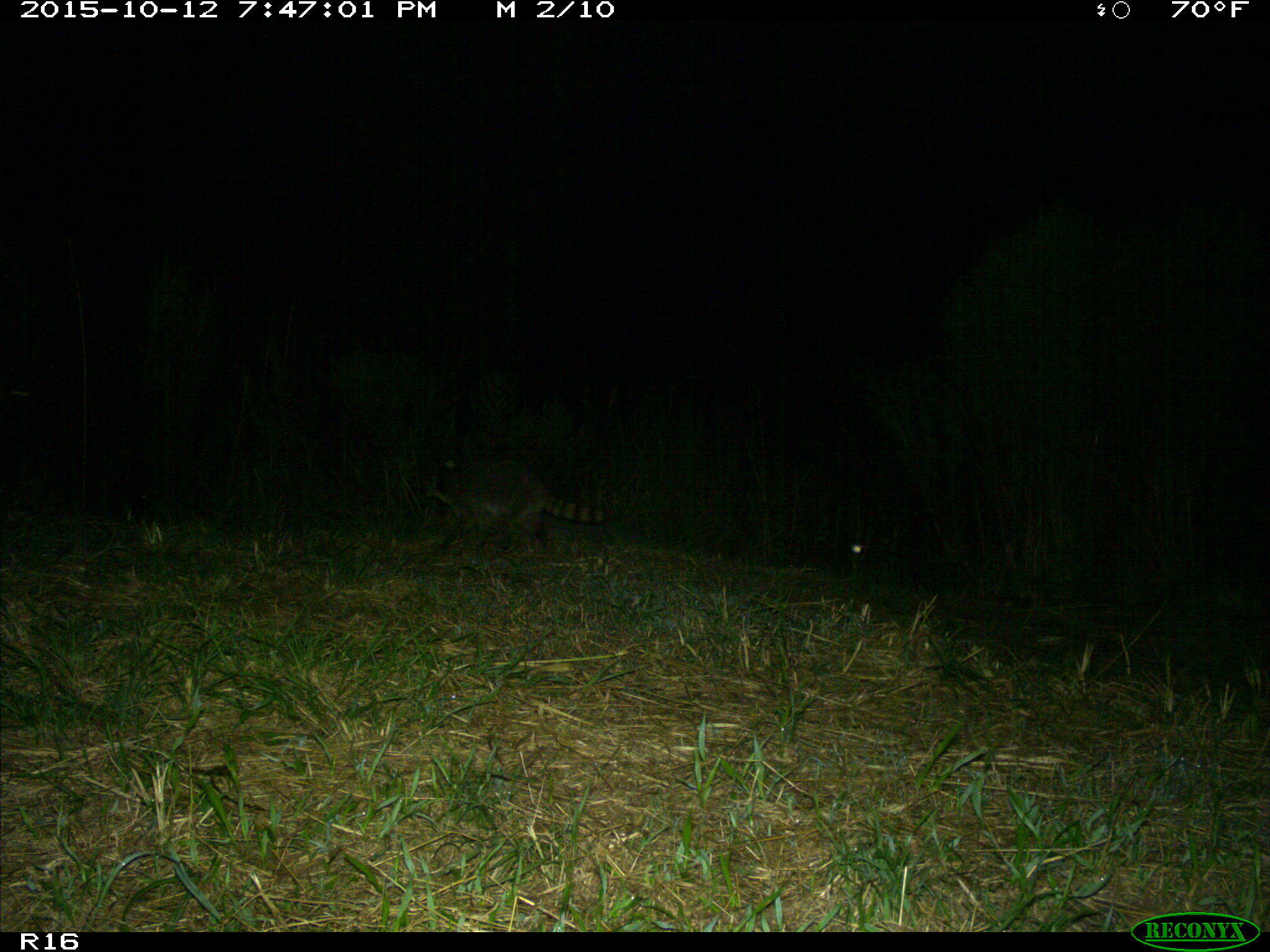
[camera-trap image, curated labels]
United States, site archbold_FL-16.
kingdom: Animalia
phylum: Chordata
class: Mammalia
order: Carnivora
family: Procyonidae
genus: Procyon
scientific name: Procyon lotor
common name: common raccoon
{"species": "Procyon lotor (common raccoon)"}